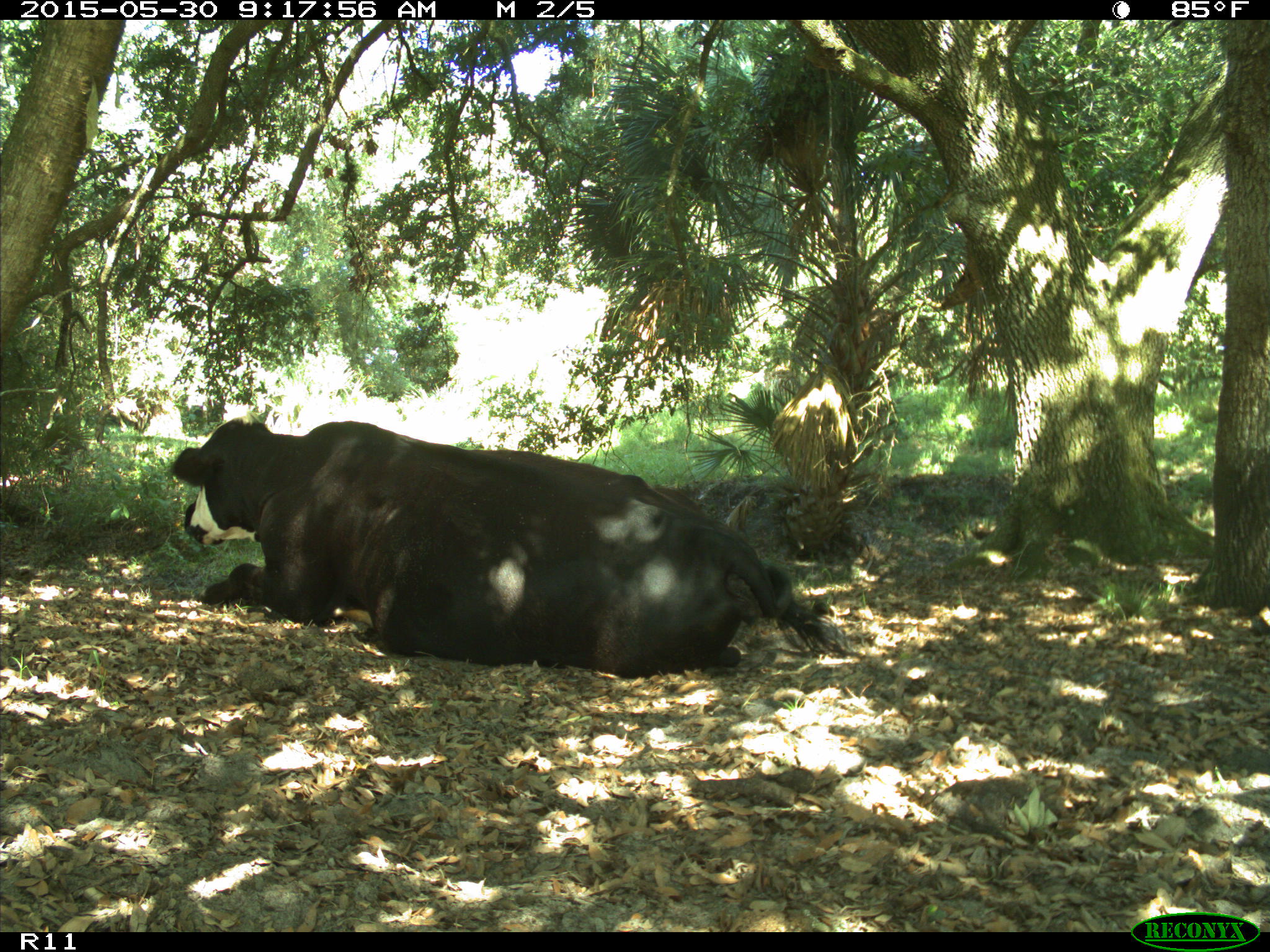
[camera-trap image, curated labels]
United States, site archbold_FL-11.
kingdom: Animalia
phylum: Chordata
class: Mammalia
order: Artiodactyla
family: Bovidae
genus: Bos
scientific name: Bos taurus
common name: domestic cow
Bos taurus (domestic cow).